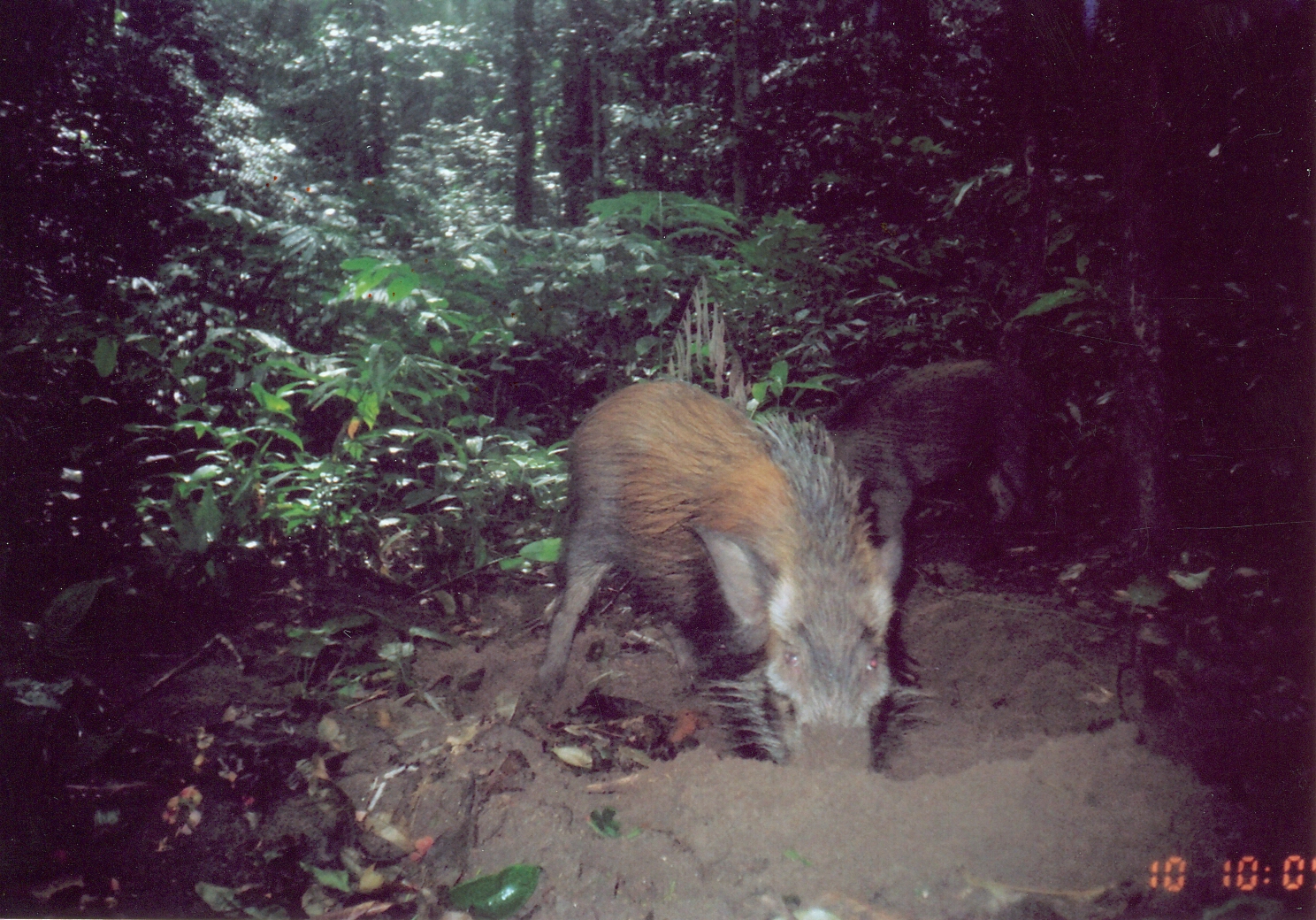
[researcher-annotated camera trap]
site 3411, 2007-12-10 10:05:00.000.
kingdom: Animalia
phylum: Chordata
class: Mammalia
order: Artiodactyla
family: Suidae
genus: Potamochoerus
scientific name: Potamochoerus larvatus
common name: bushpig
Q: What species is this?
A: Potamochoerus larvatus (bushpig).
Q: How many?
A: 1.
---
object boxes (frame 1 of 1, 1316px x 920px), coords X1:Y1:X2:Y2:
potamochoerus larvatus: 502:374:908:778; 823:356:1036:524